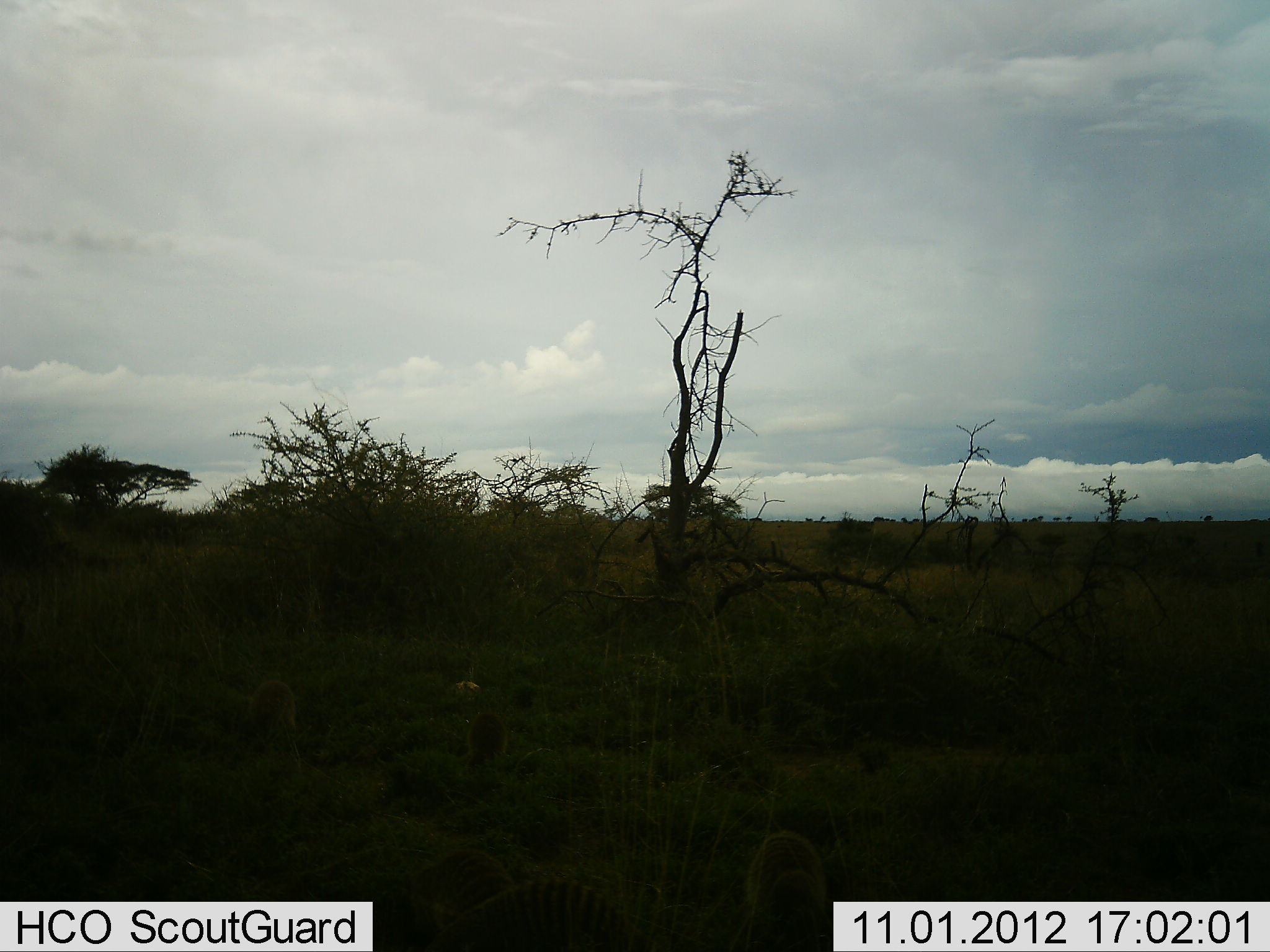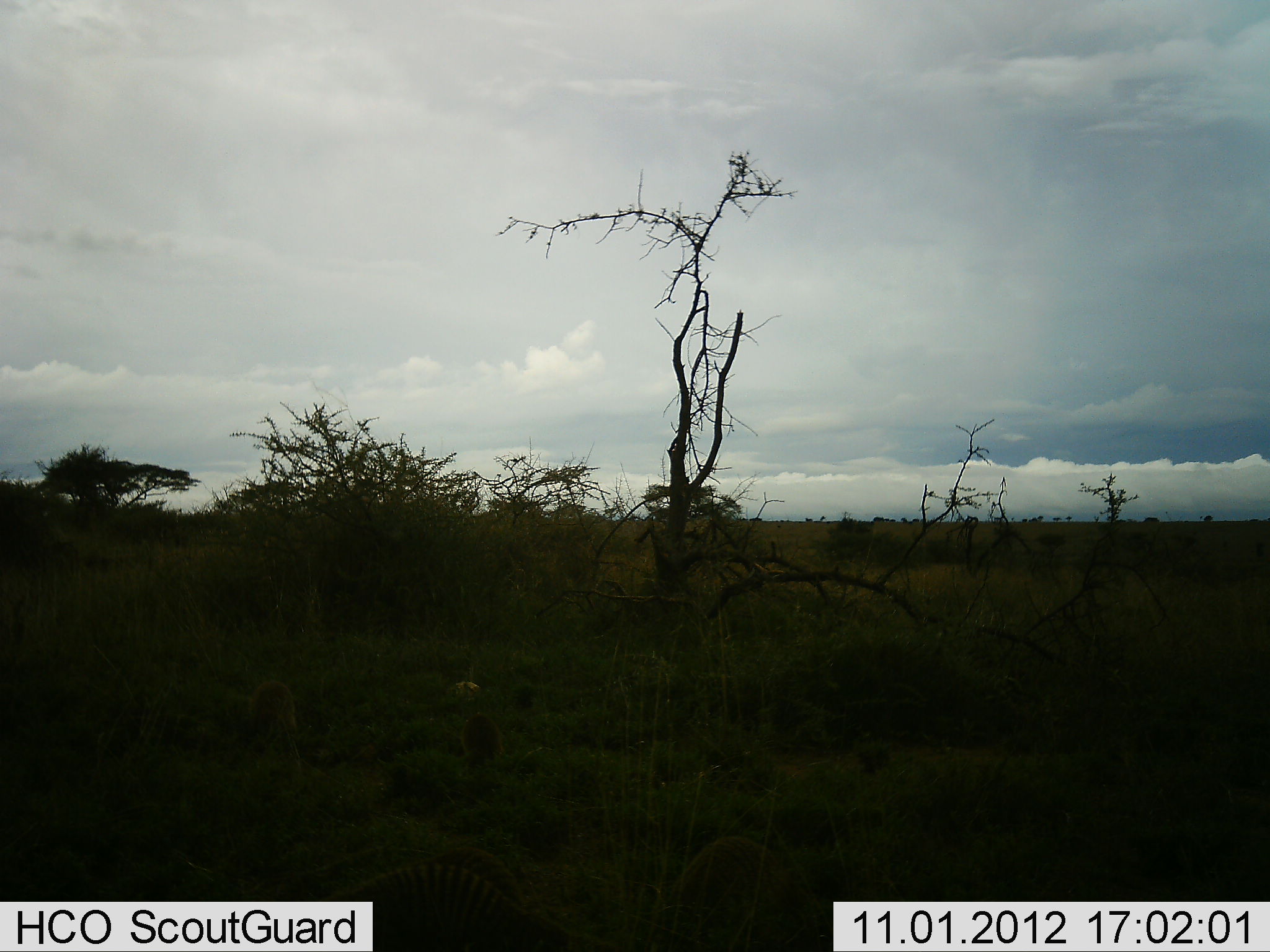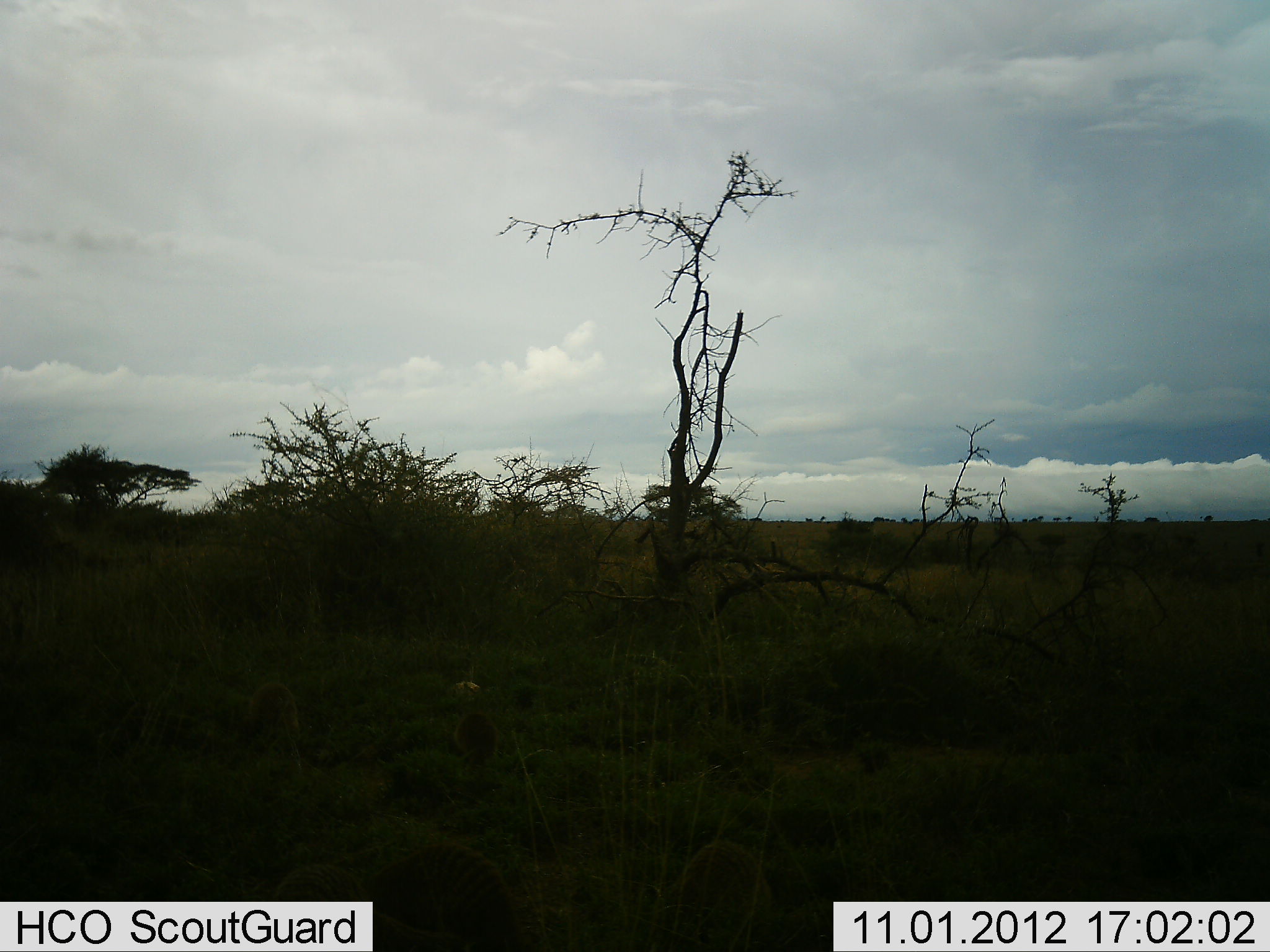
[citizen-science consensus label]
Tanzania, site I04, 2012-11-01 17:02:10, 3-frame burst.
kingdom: Animalia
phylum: Chordata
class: Mammalia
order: Carnivora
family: Herpestidae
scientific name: Herpestidae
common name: mongoose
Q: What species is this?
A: Mongoose (Herpestidae).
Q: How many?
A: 4.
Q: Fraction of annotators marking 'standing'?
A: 43%.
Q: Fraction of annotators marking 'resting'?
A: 14%.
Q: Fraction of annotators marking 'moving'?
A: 43%.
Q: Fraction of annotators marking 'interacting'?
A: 0%.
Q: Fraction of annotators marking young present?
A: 0%.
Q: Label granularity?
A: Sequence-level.